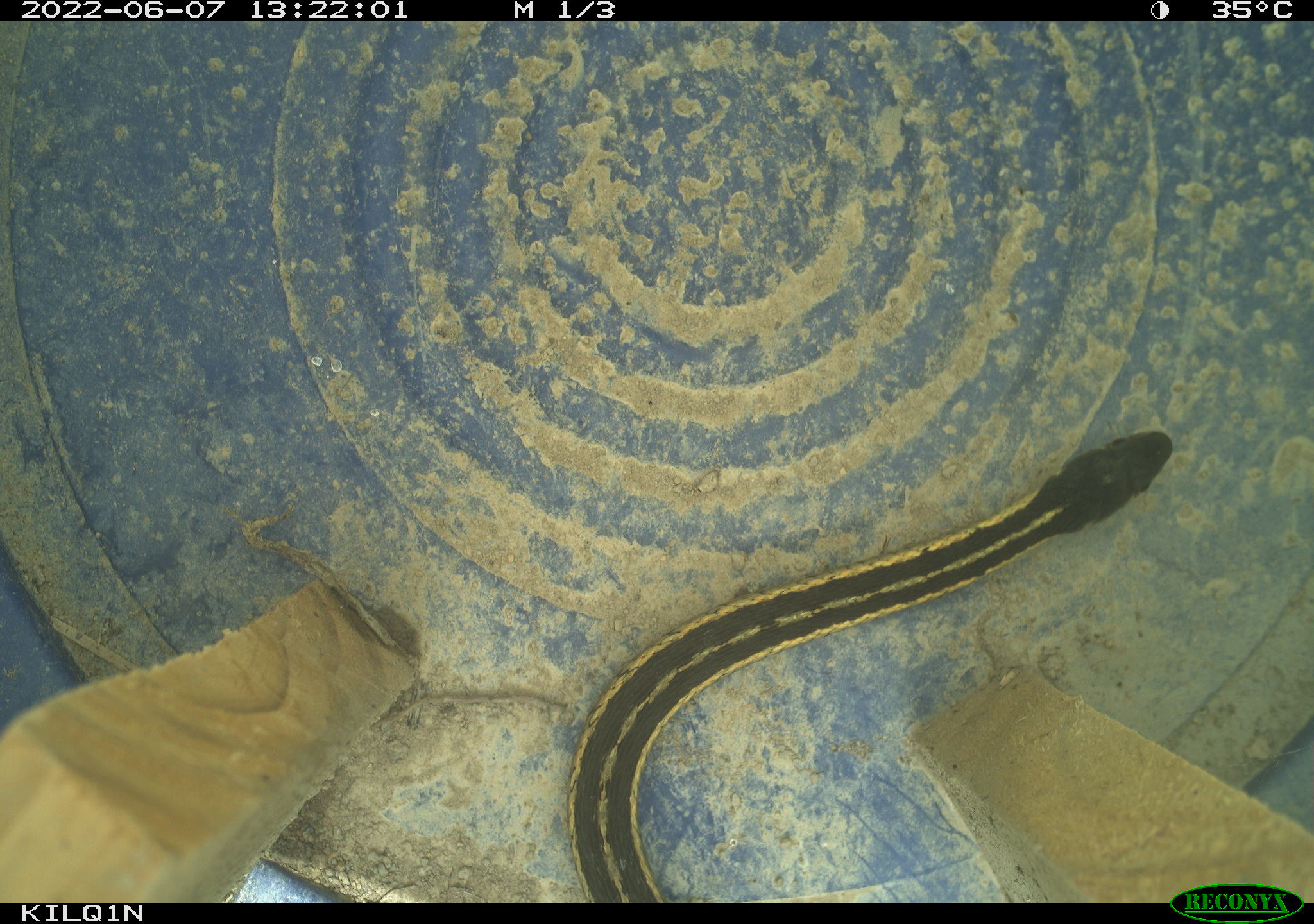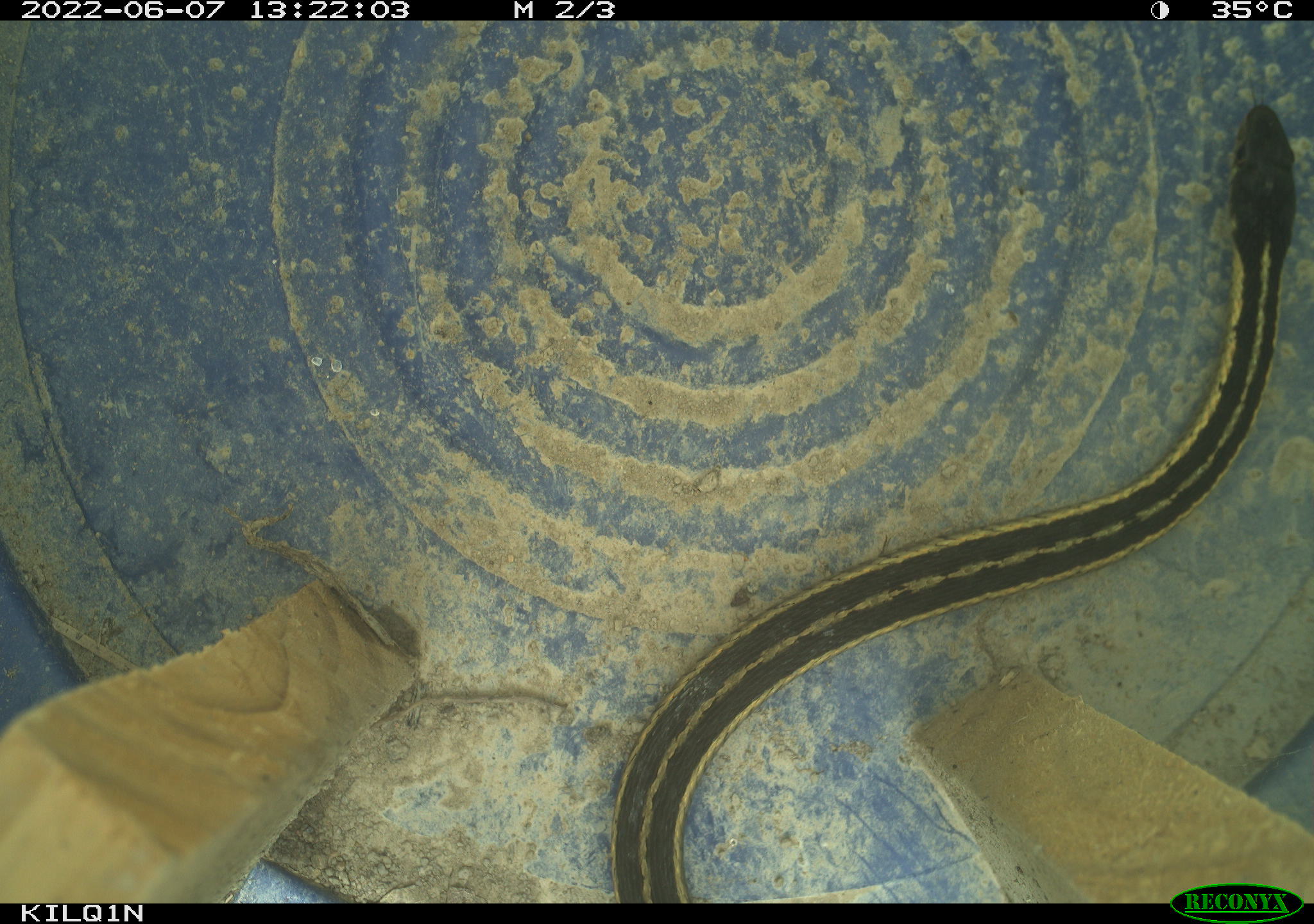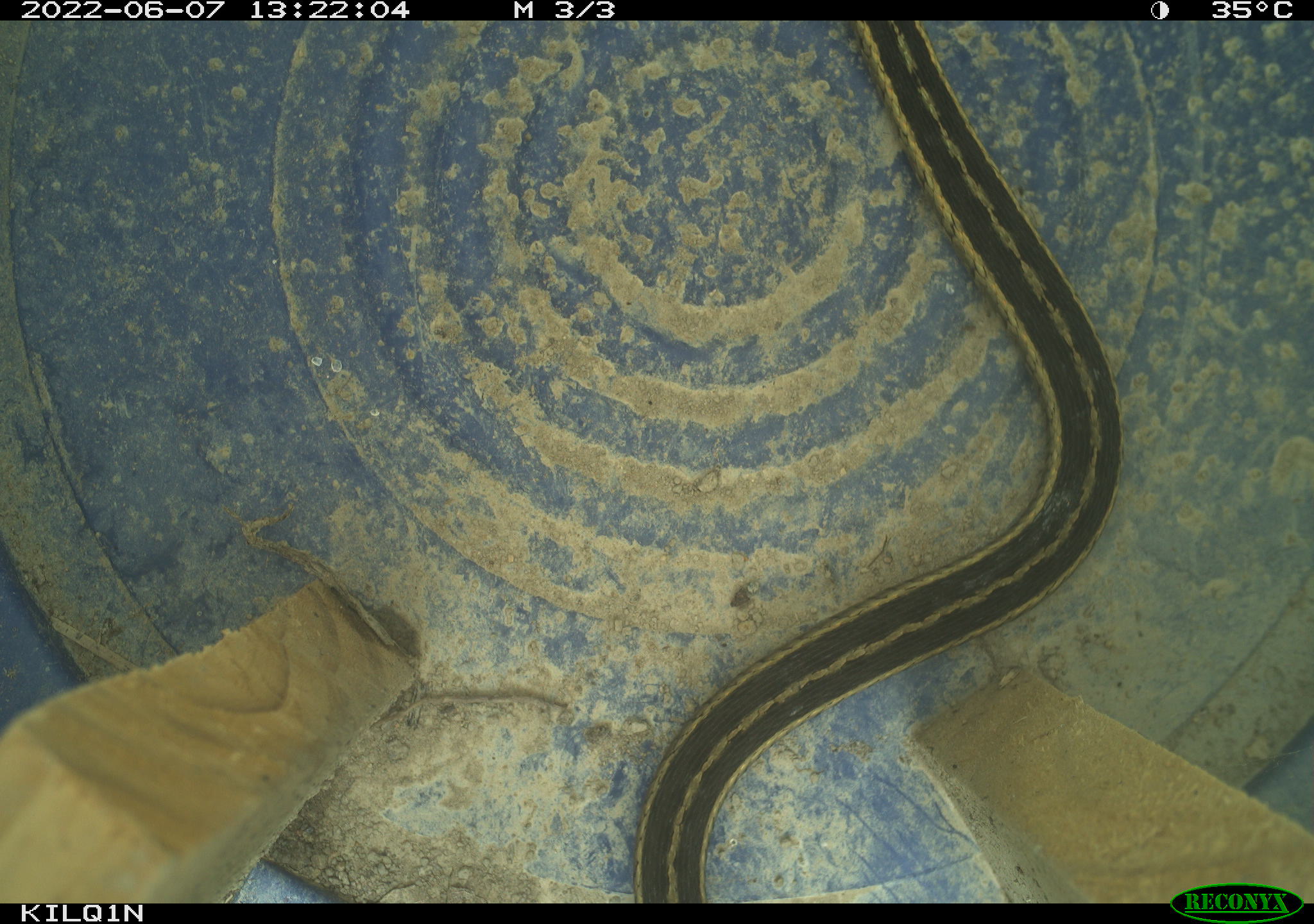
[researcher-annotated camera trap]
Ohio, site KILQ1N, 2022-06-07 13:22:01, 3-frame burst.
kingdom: Animalia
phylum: Chordata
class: Reptilia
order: Squamata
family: Colubridae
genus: Thamnophis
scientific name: Thamnophis sirtalis sirtalis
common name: eastern gartersnake